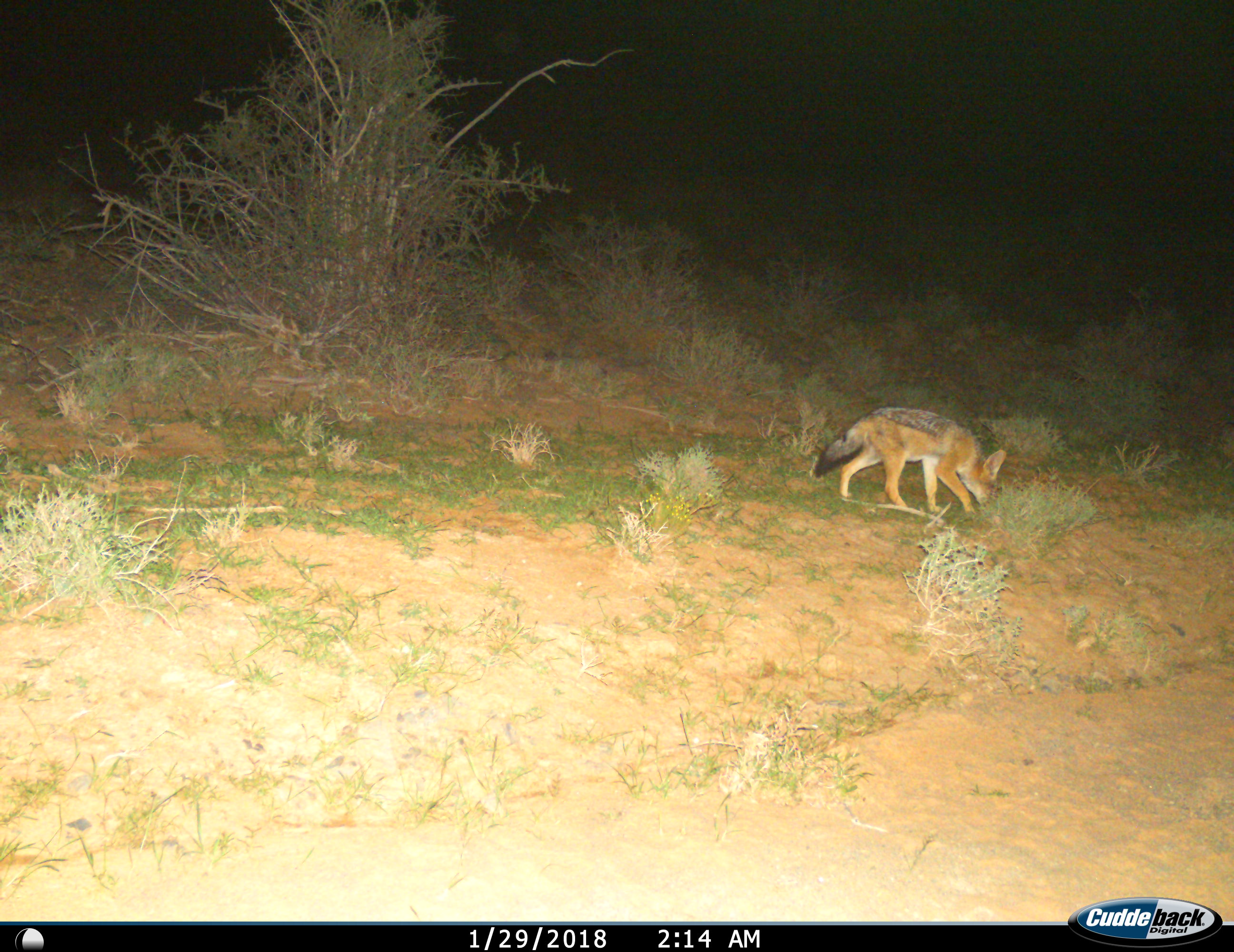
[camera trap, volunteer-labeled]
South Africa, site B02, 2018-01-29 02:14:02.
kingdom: Animalia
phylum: Chordata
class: Mammalia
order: Carnivora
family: Canidae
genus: Lupulella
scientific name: Lupulella mesomelas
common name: black-backed jackal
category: jackalblackbacked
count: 1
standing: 25%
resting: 0%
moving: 25%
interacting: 0%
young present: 0%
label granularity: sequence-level